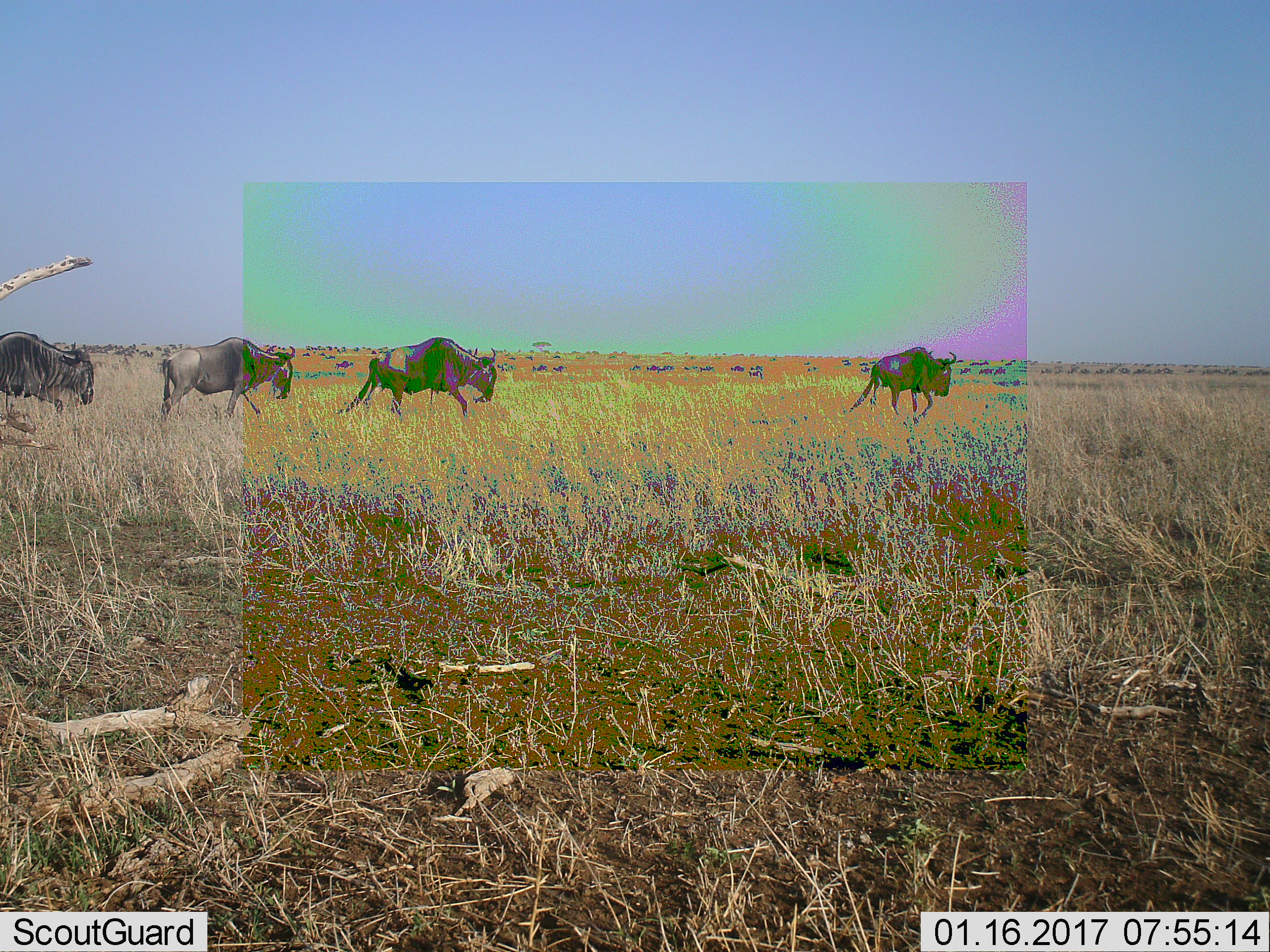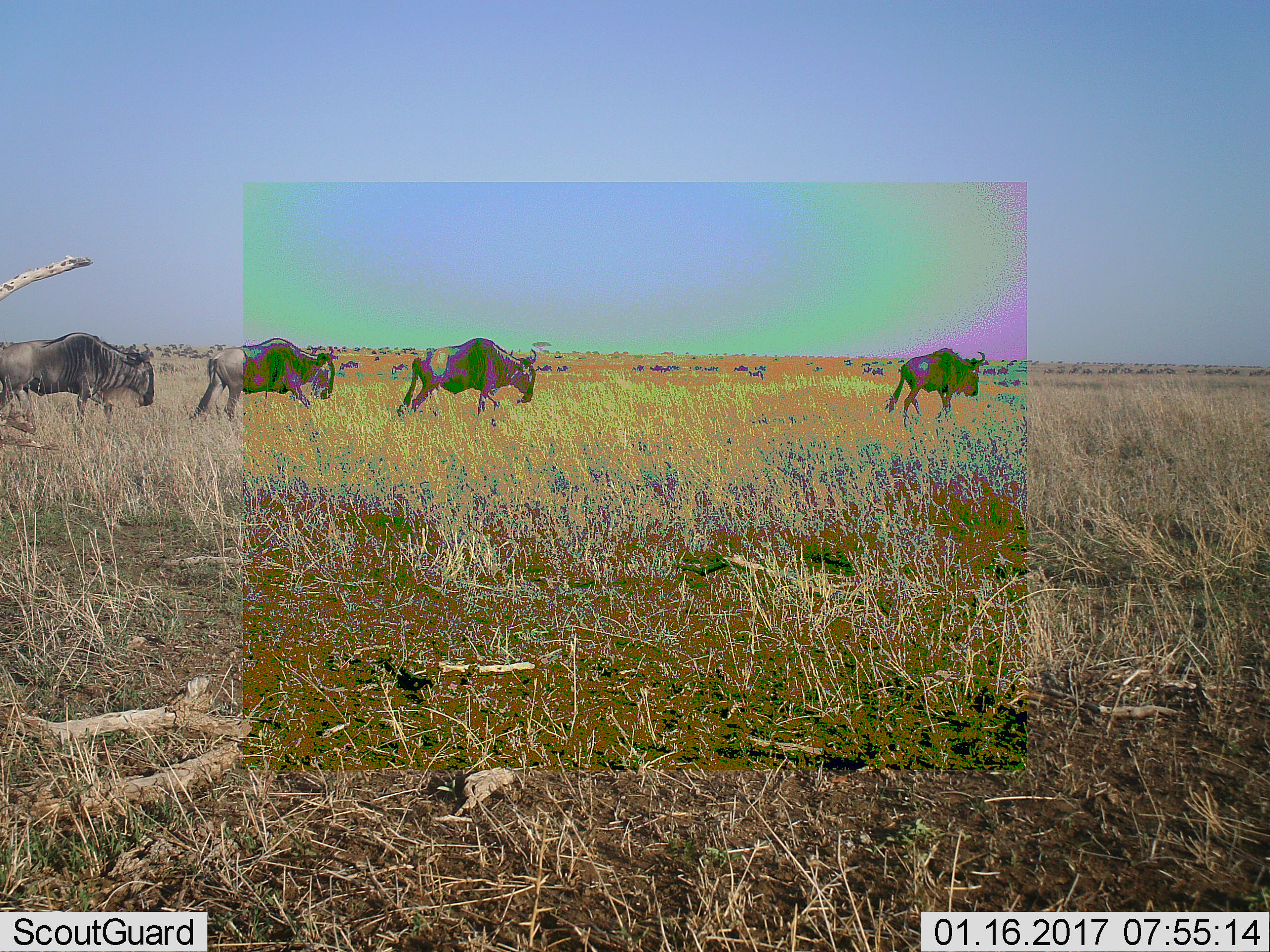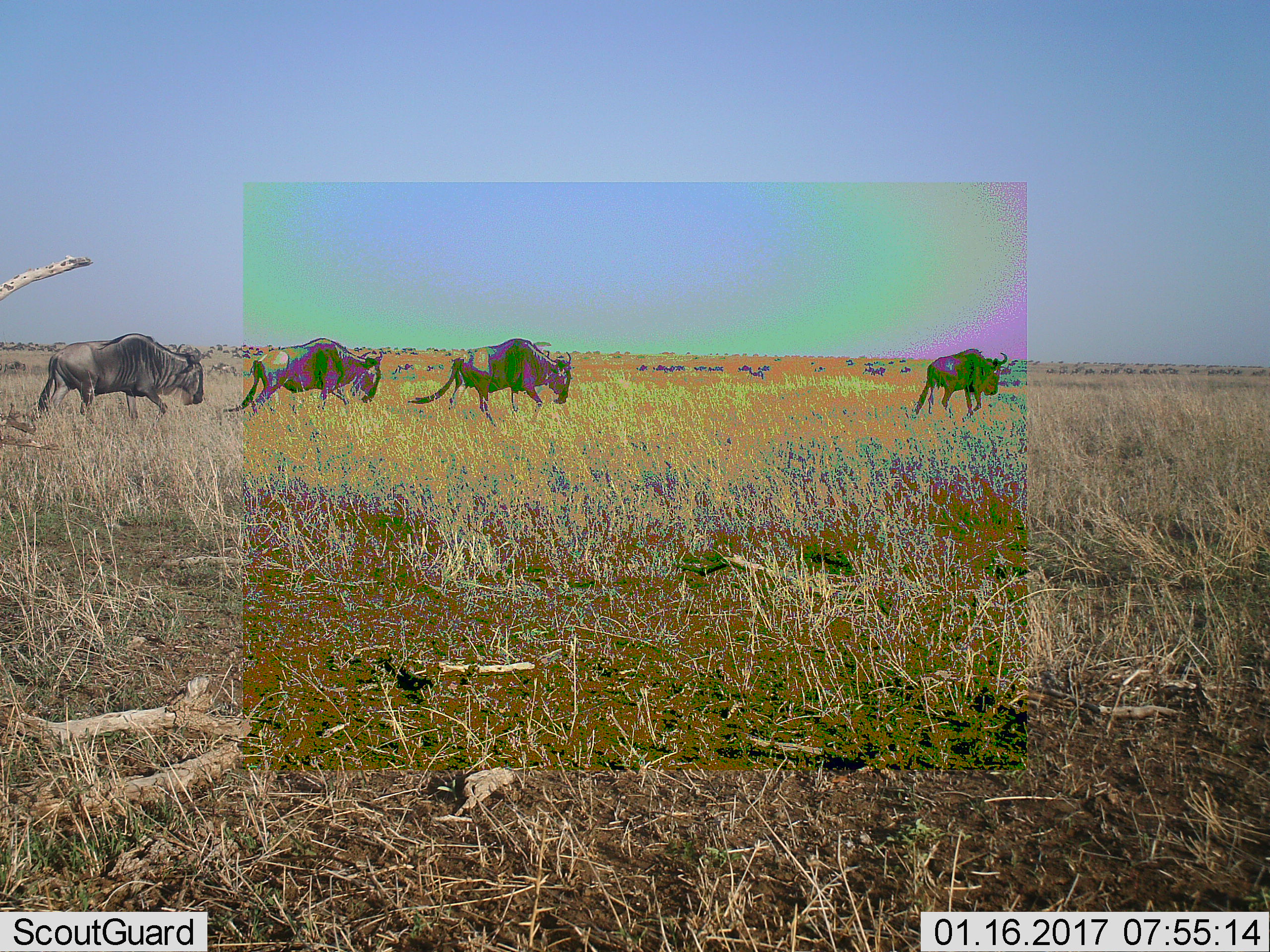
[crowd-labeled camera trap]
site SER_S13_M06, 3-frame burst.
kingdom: Animalia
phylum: Chordata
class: Mammalia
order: Artiodactyla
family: Bovidae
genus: Connochaetes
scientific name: Connochaetes taurinus taurinus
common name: blue wildebeest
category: wildebeestblue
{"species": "wildebeestblue (blue wildebeest) (Connochaetes taurinus taurinus)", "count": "4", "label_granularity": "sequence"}